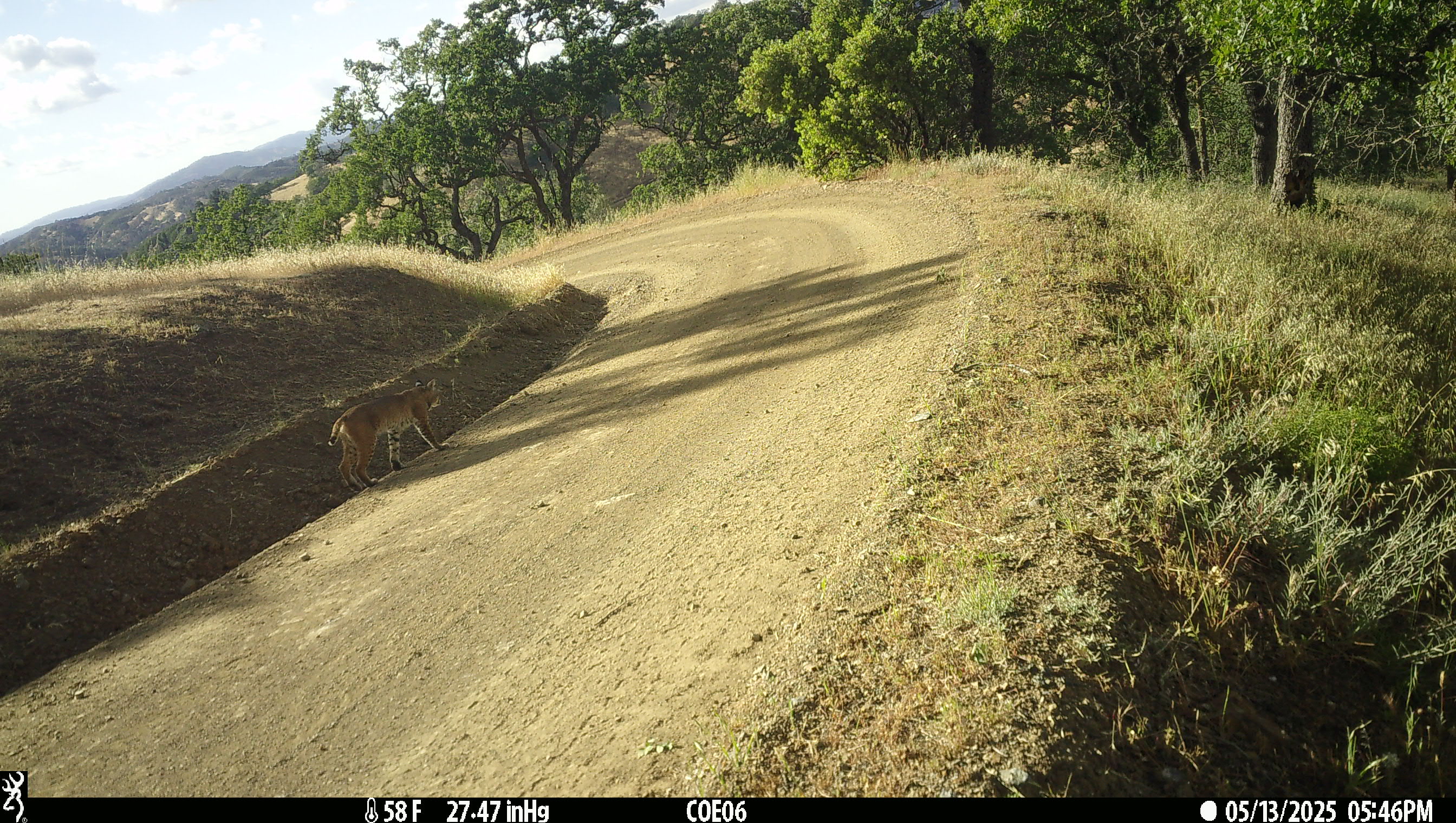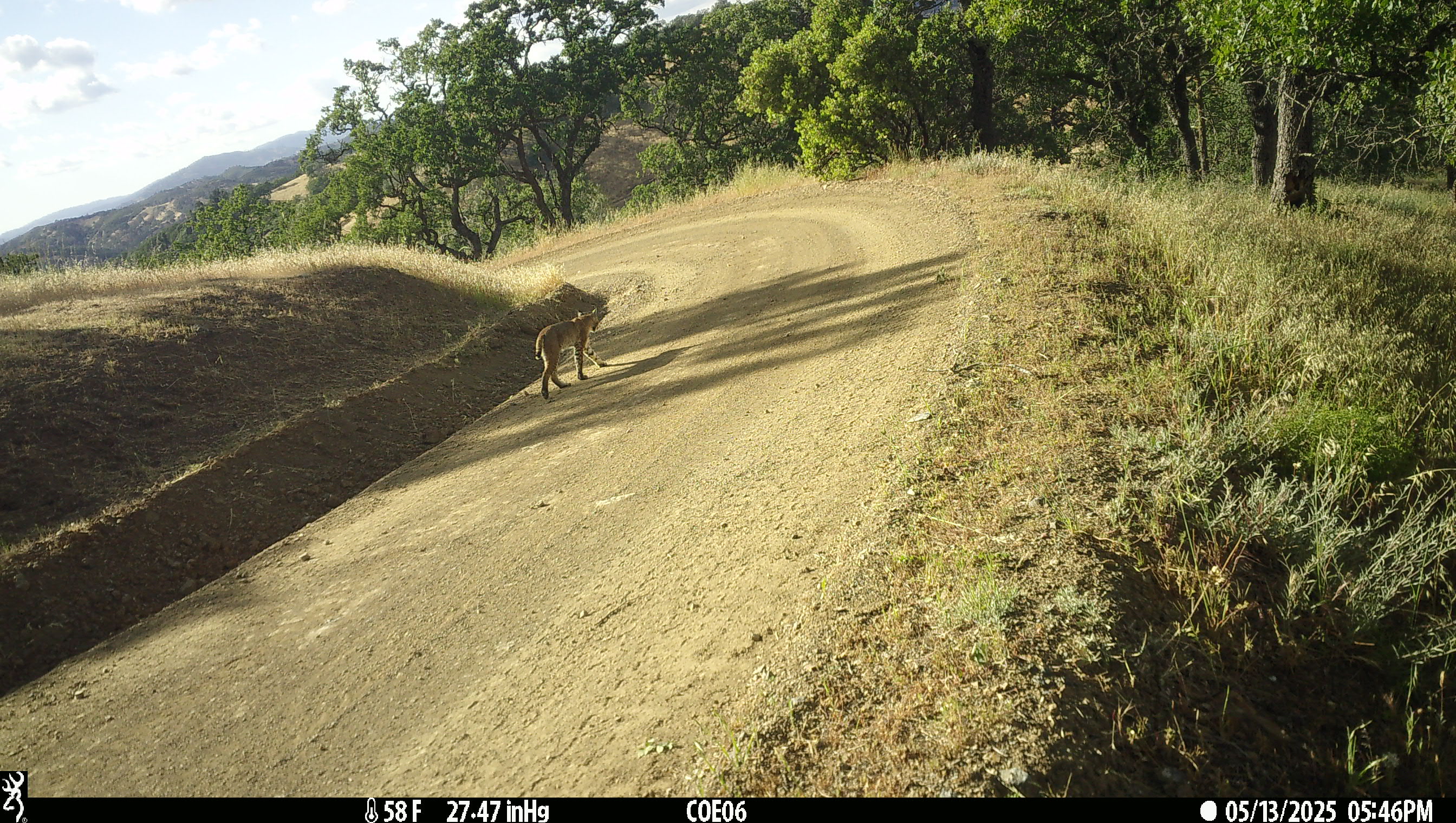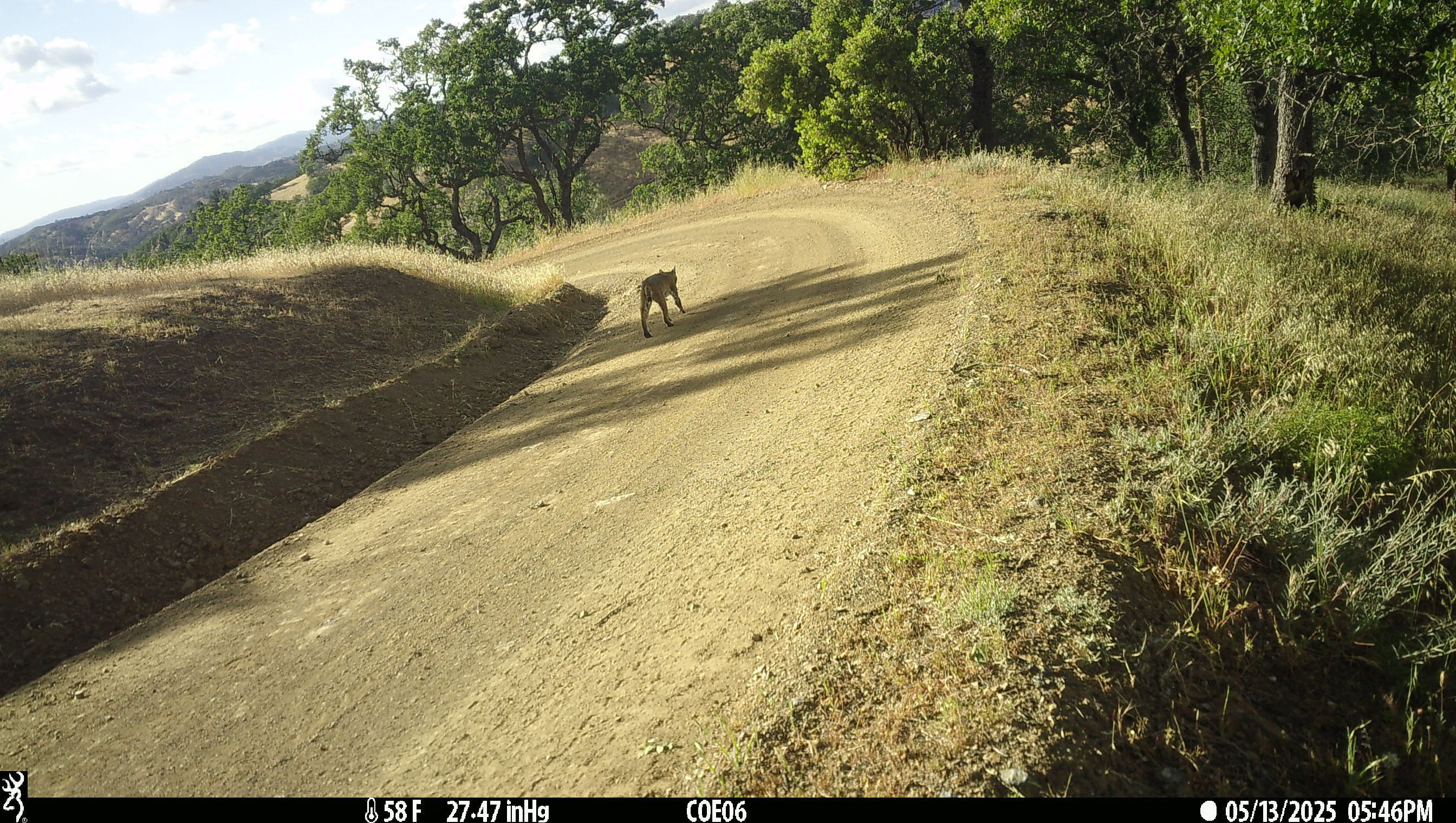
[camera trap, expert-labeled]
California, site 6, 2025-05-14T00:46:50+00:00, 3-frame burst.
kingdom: Animalia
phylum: Chordata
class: Mammalia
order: Carnivora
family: Felidae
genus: Lynx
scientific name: Lynx rufus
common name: bobcat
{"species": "bobcat (Lynx rufus)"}